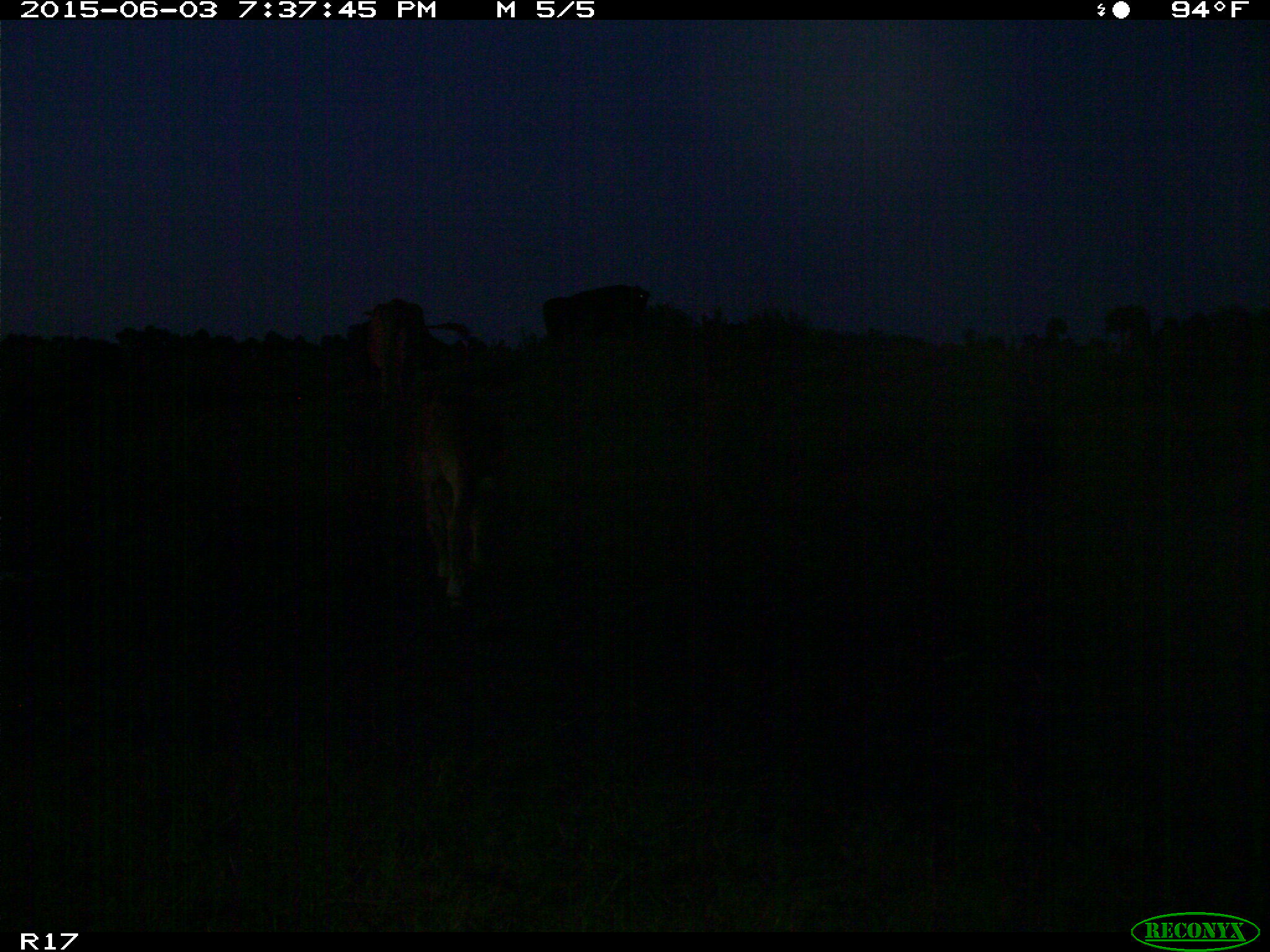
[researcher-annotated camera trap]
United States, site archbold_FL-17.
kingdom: Animalia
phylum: Chordata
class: Mammalia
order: Artiodactyla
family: Bovidae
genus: Bos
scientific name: Bos taurus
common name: domestic cow